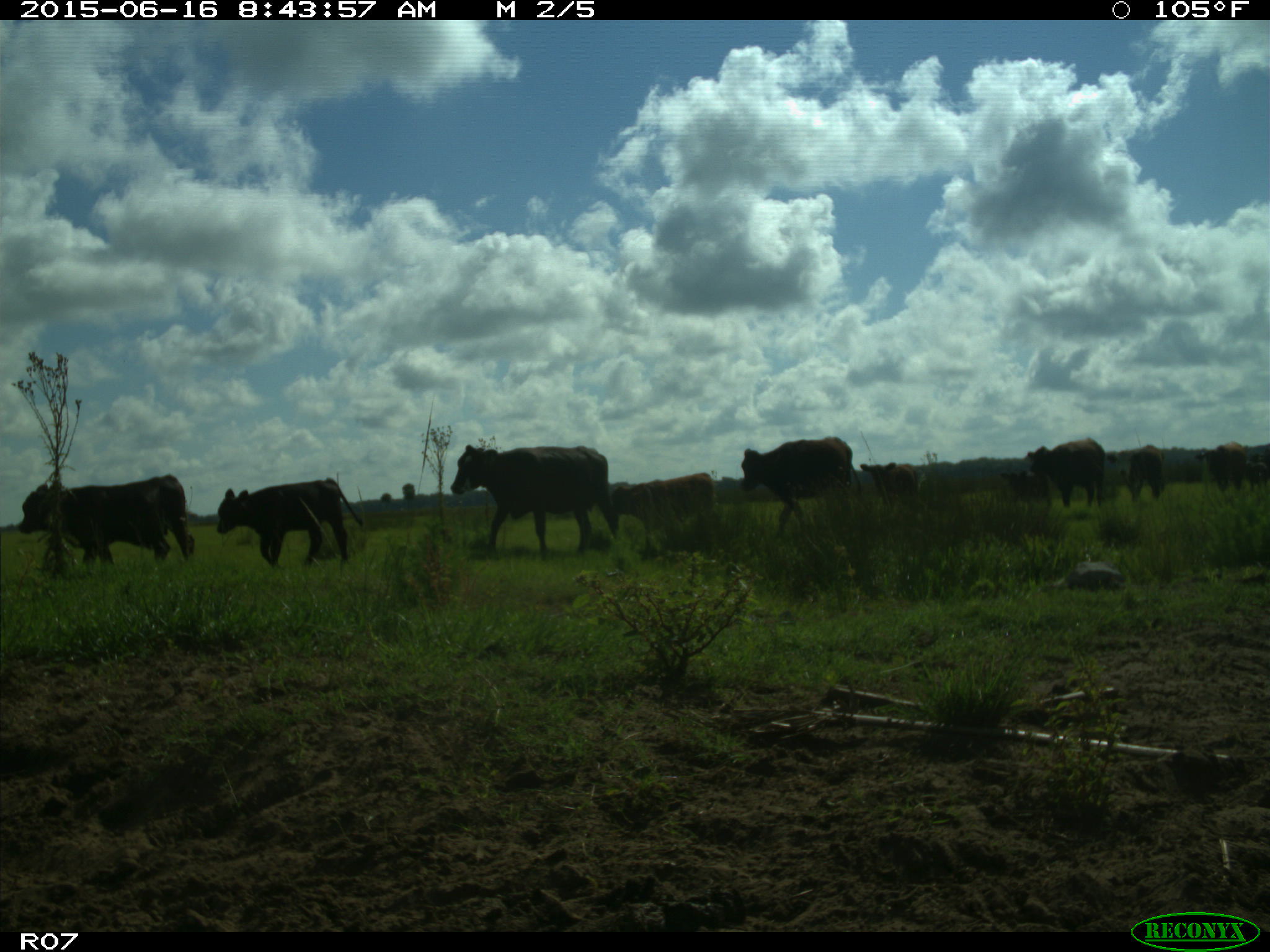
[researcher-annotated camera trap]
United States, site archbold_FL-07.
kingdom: Animalia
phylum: Chordata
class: Mammalia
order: Artiodactyla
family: Bovidae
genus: Bos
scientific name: Bos taurus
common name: domestic cow